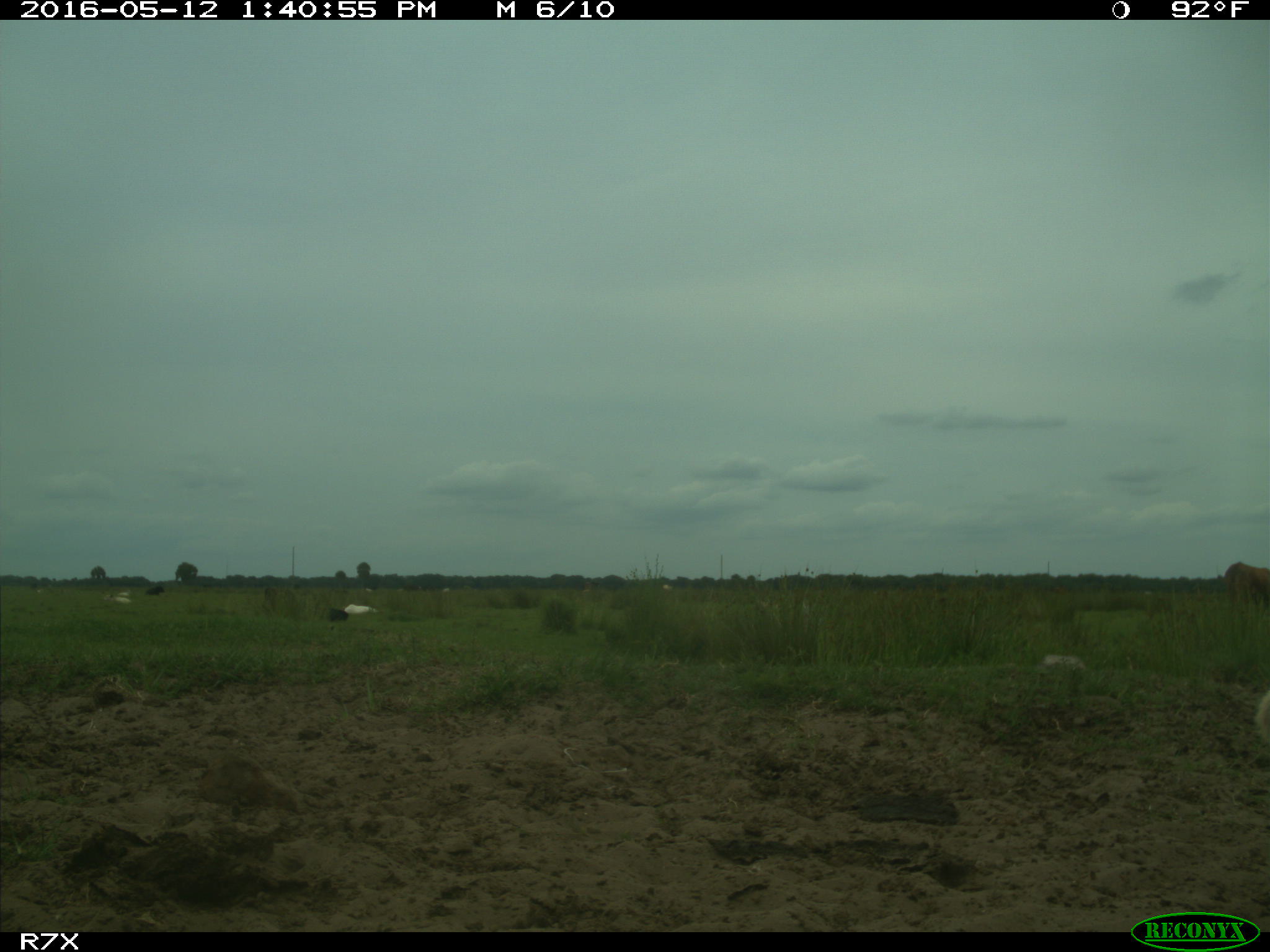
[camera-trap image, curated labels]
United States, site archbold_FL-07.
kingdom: Animalia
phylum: Chordata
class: Mammalia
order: Artiodactyla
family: Bovidae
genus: Bos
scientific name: Bos taurus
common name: domestic cow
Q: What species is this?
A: Bos taurus (domestic cow).